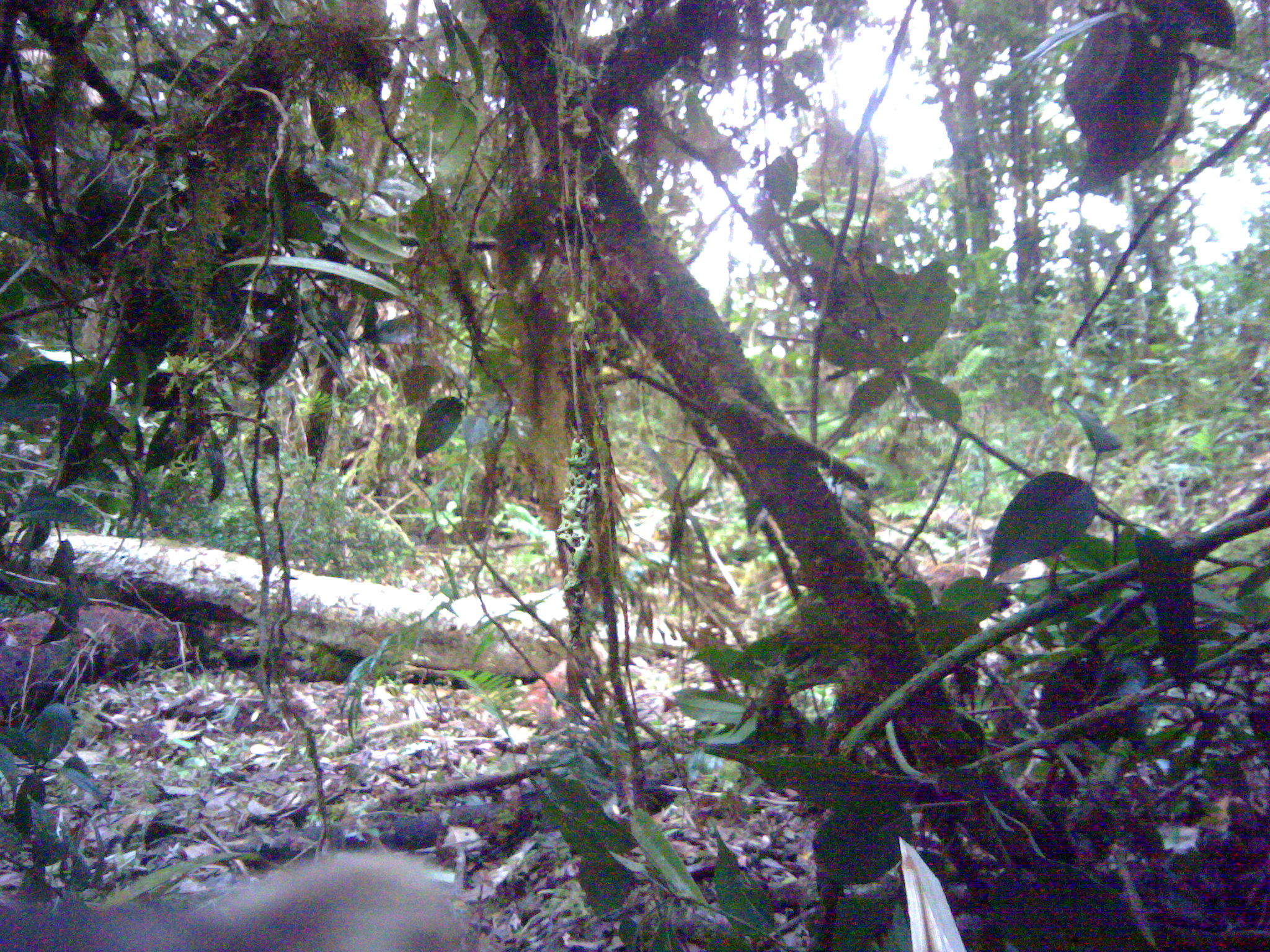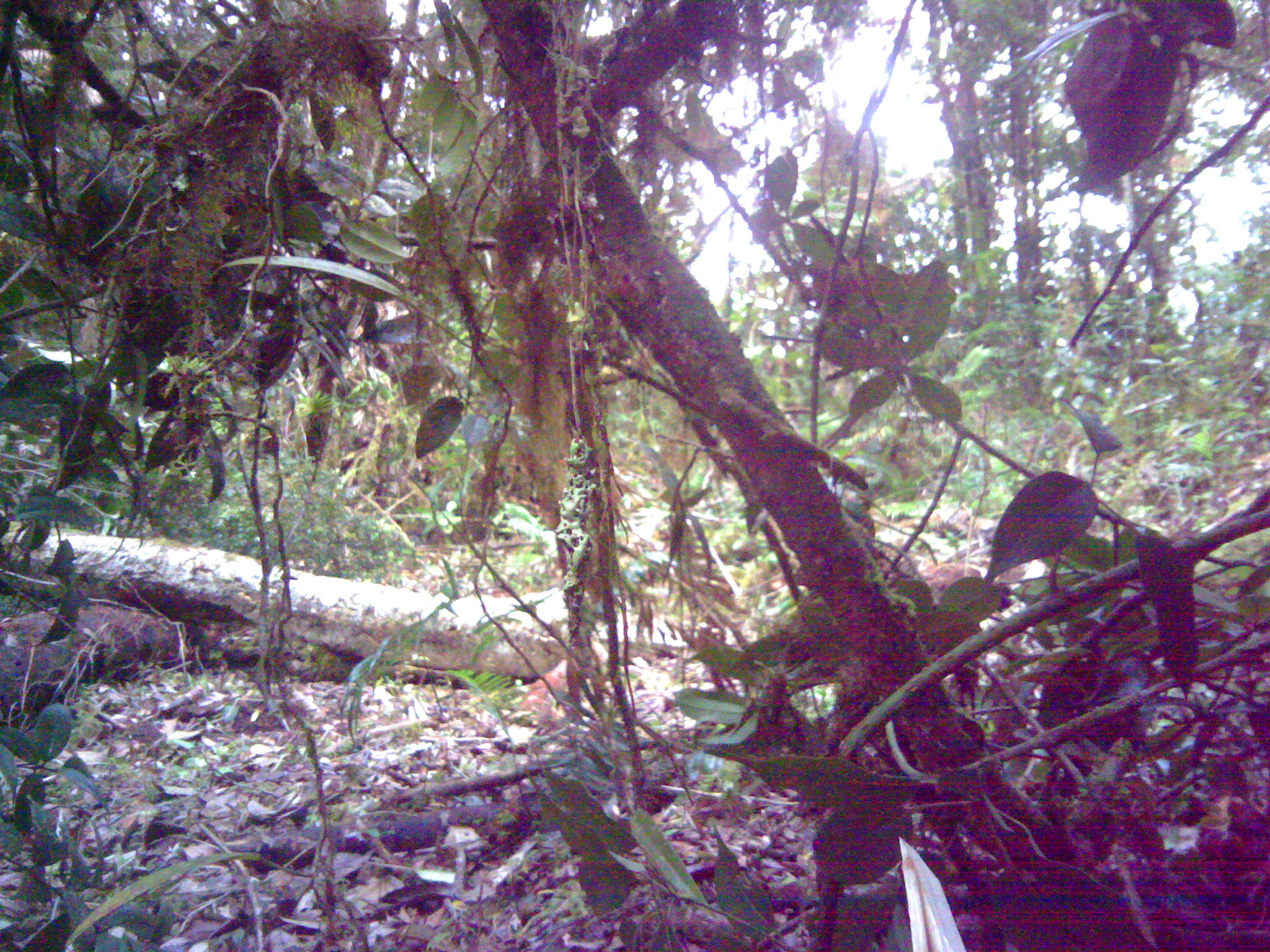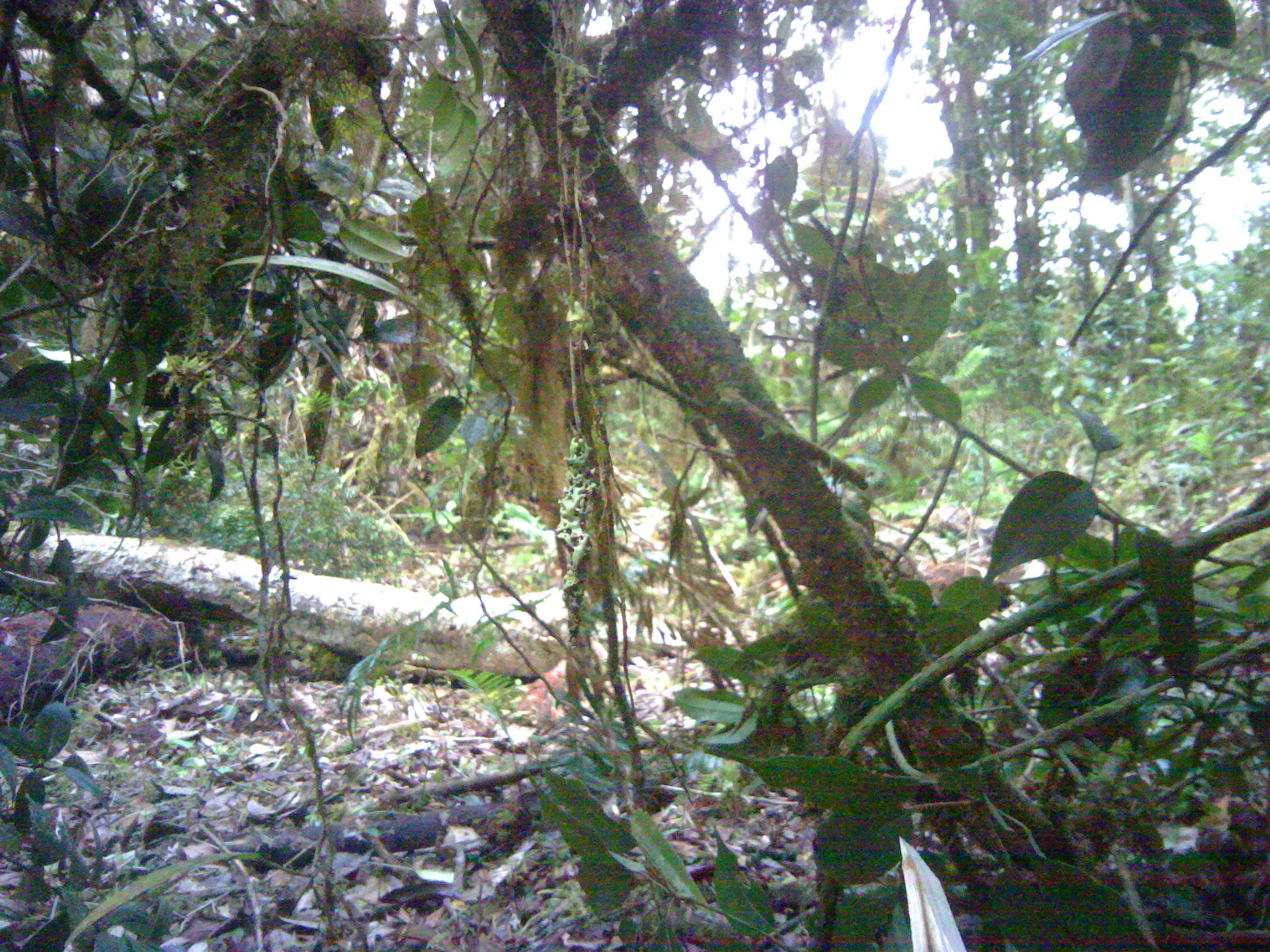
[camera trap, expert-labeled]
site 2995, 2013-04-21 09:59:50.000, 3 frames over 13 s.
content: unidentified animal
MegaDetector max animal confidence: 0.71